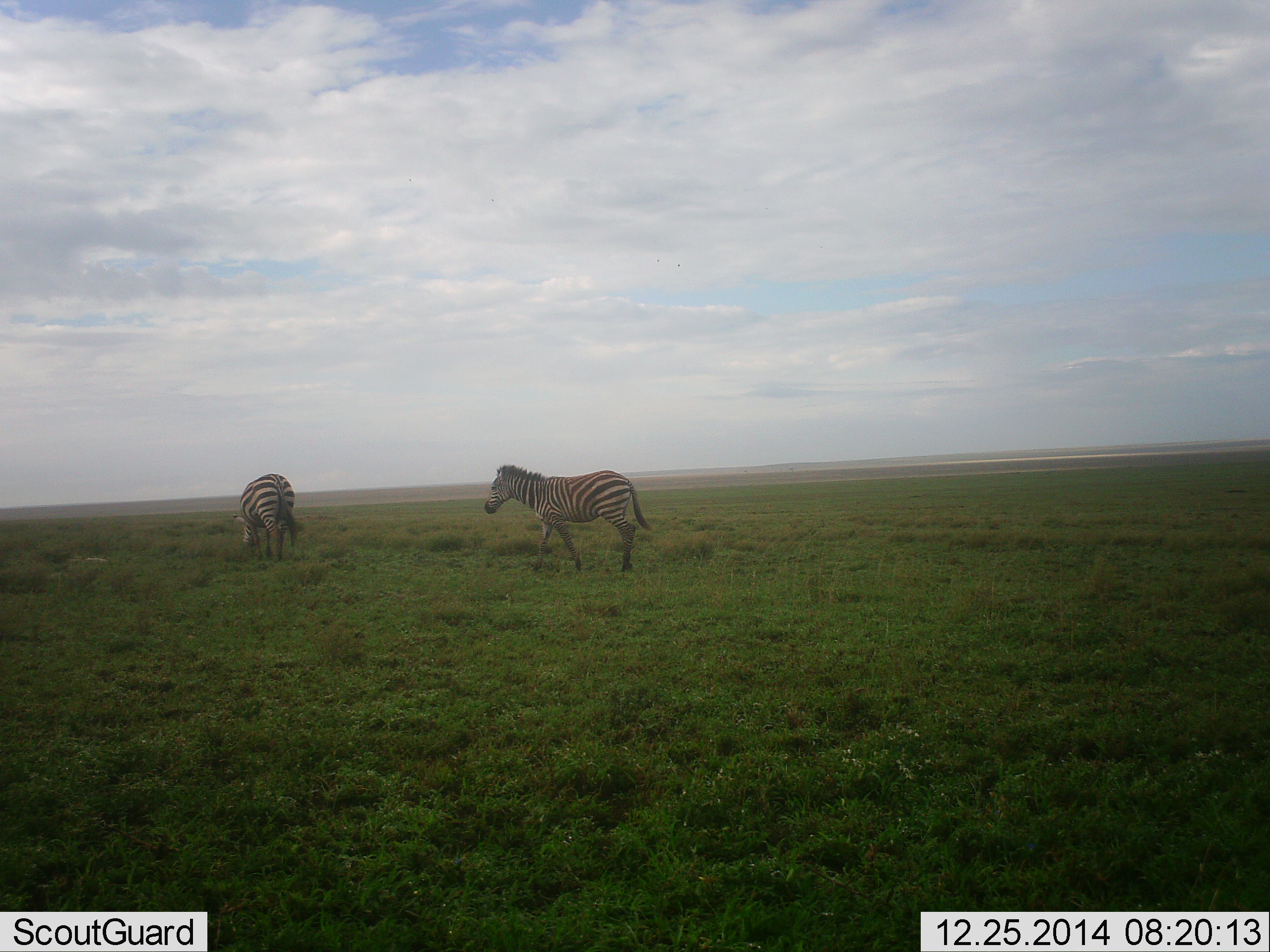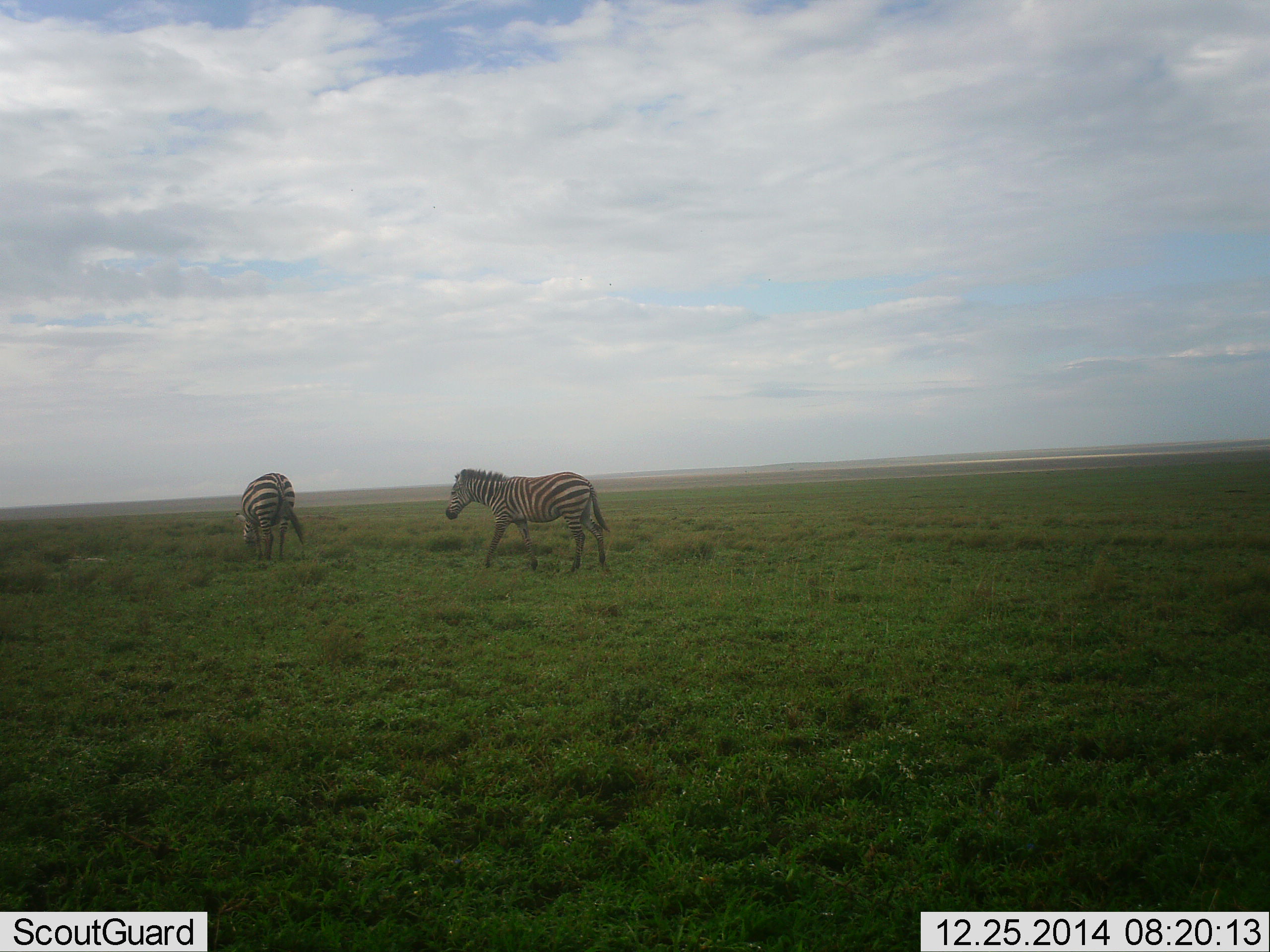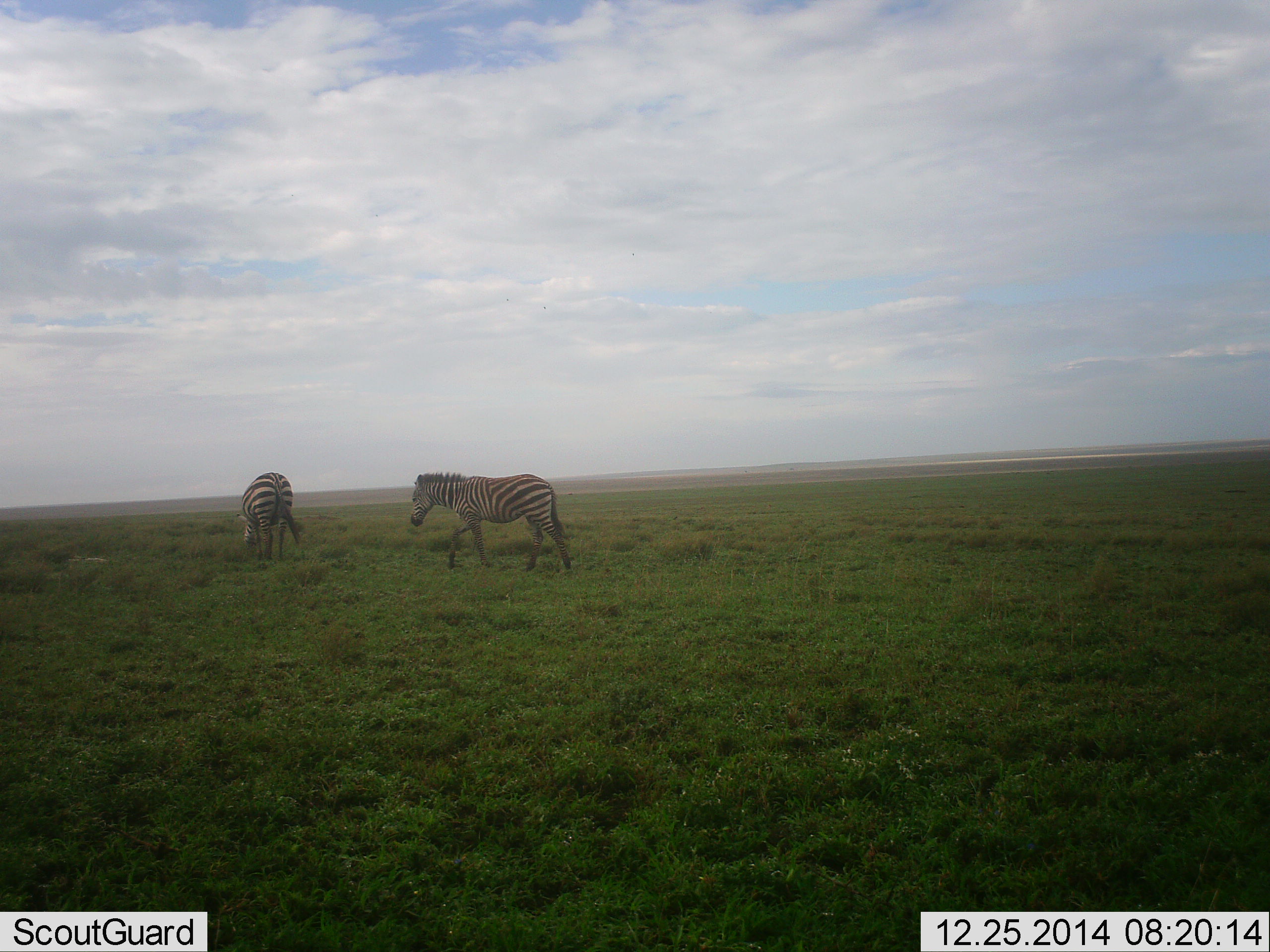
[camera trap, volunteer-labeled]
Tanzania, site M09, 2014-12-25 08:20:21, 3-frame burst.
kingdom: Animalia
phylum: Chordata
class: Mammalia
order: Perissodactyla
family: Equidae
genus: Equus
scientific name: Equus quagga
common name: plains zebra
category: zebra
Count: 2.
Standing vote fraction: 30%.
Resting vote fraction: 0%.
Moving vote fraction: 60%.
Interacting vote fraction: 0%.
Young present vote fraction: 0%.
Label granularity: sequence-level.